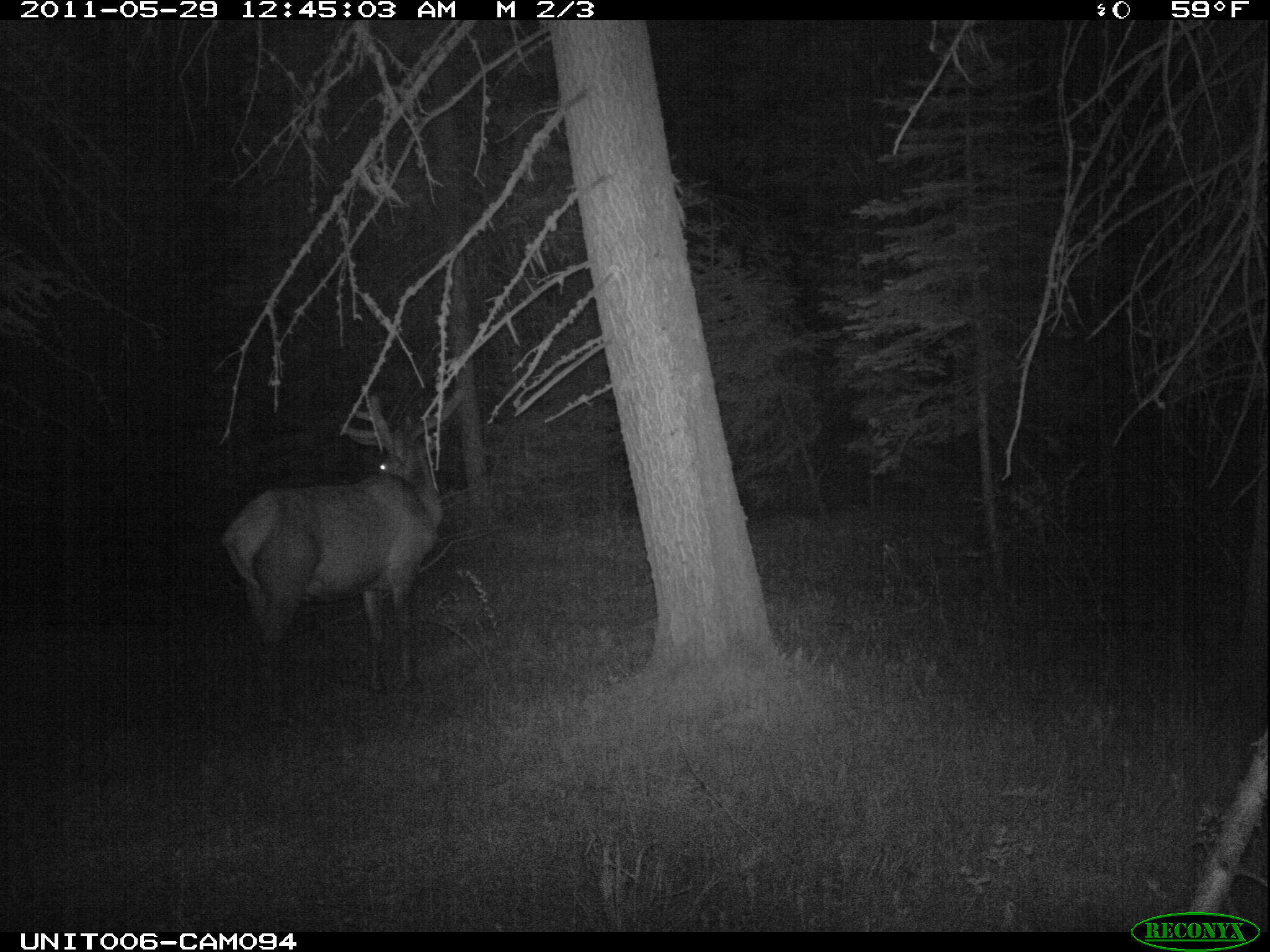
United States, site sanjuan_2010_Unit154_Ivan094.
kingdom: Animalia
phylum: Chordata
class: Mammalia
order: Artiodactyla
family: Cervidae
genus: Cervus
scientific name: Cervus elaphus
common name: red deer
Cervus elaphus (red deer).